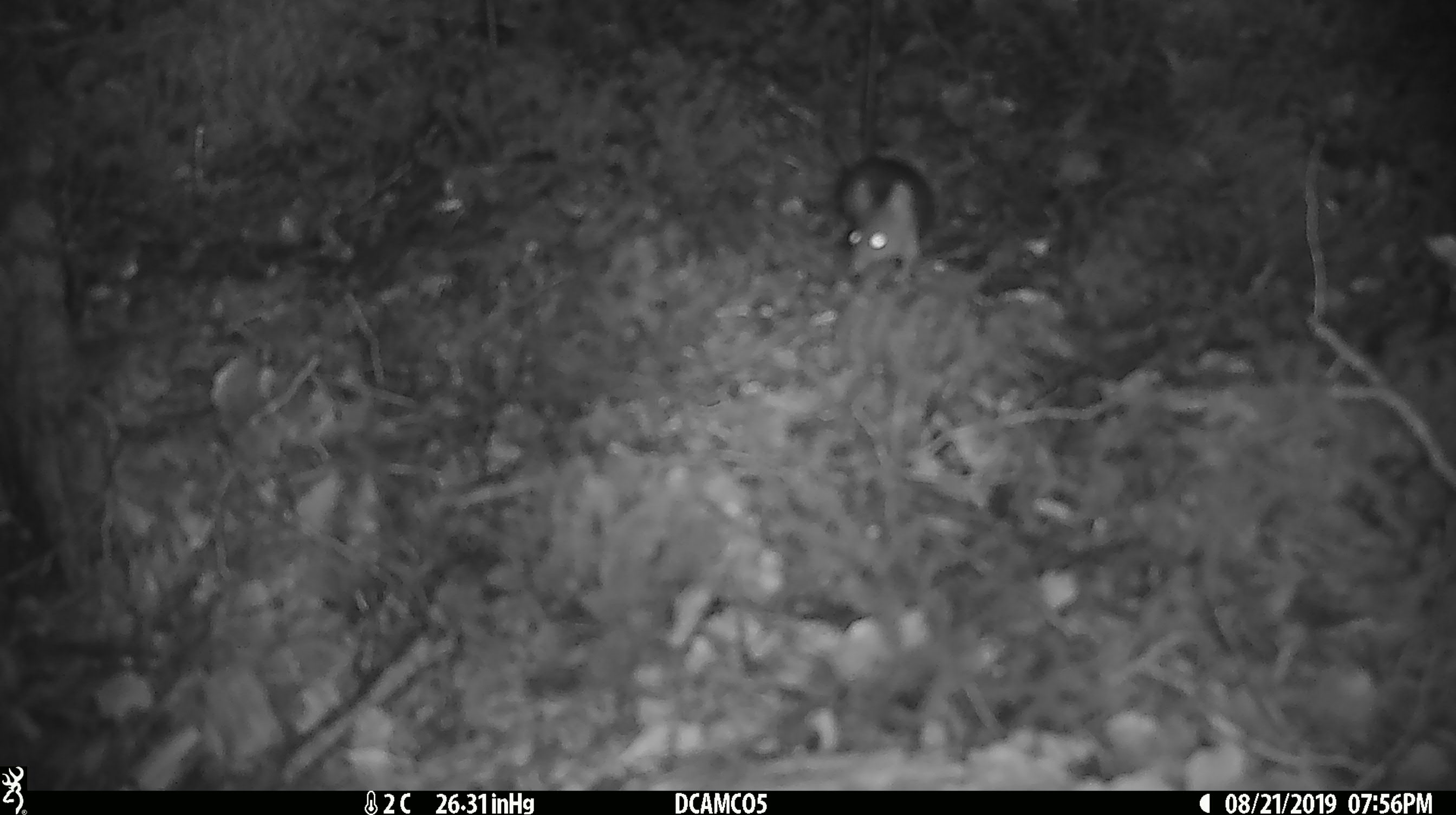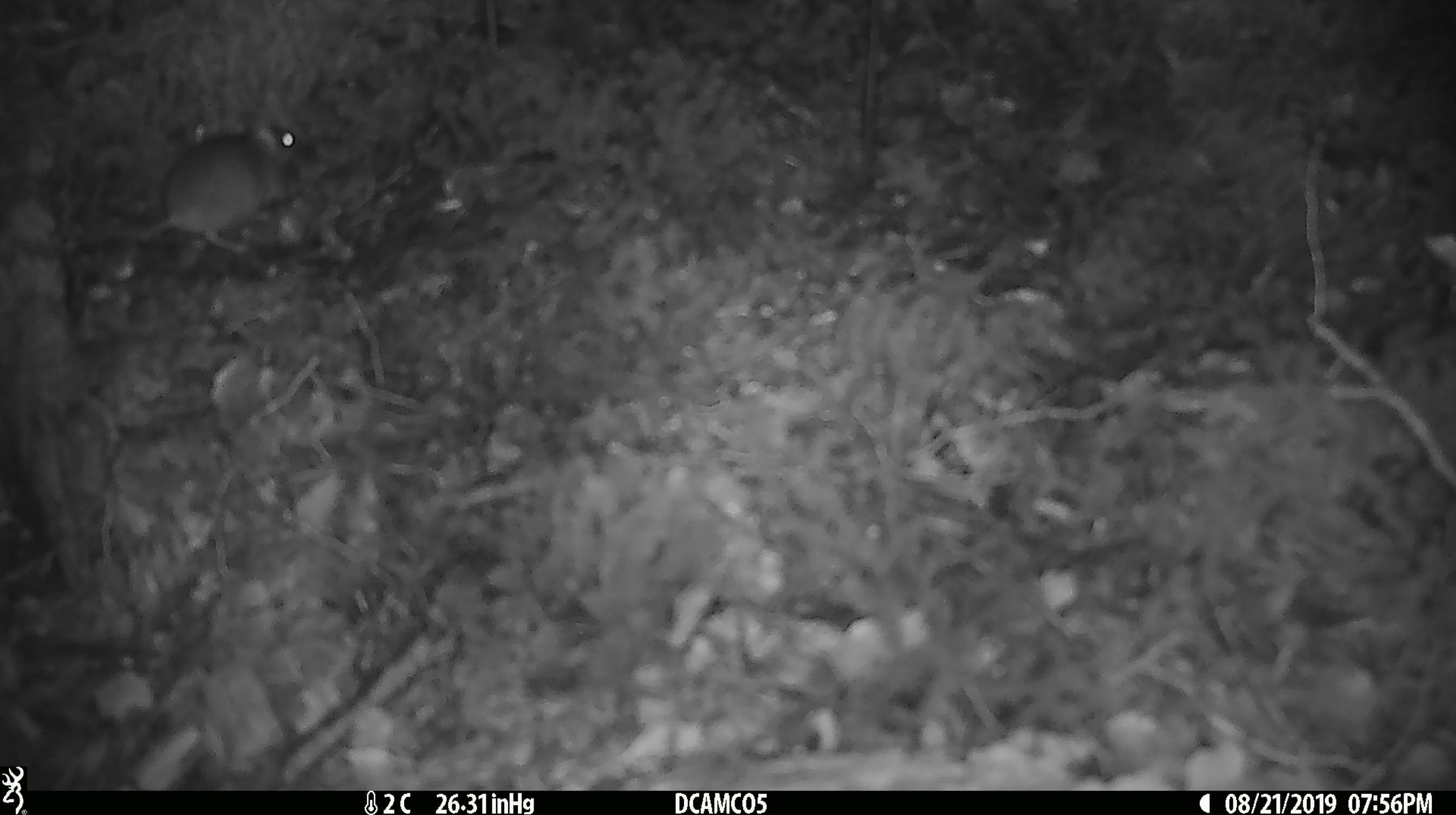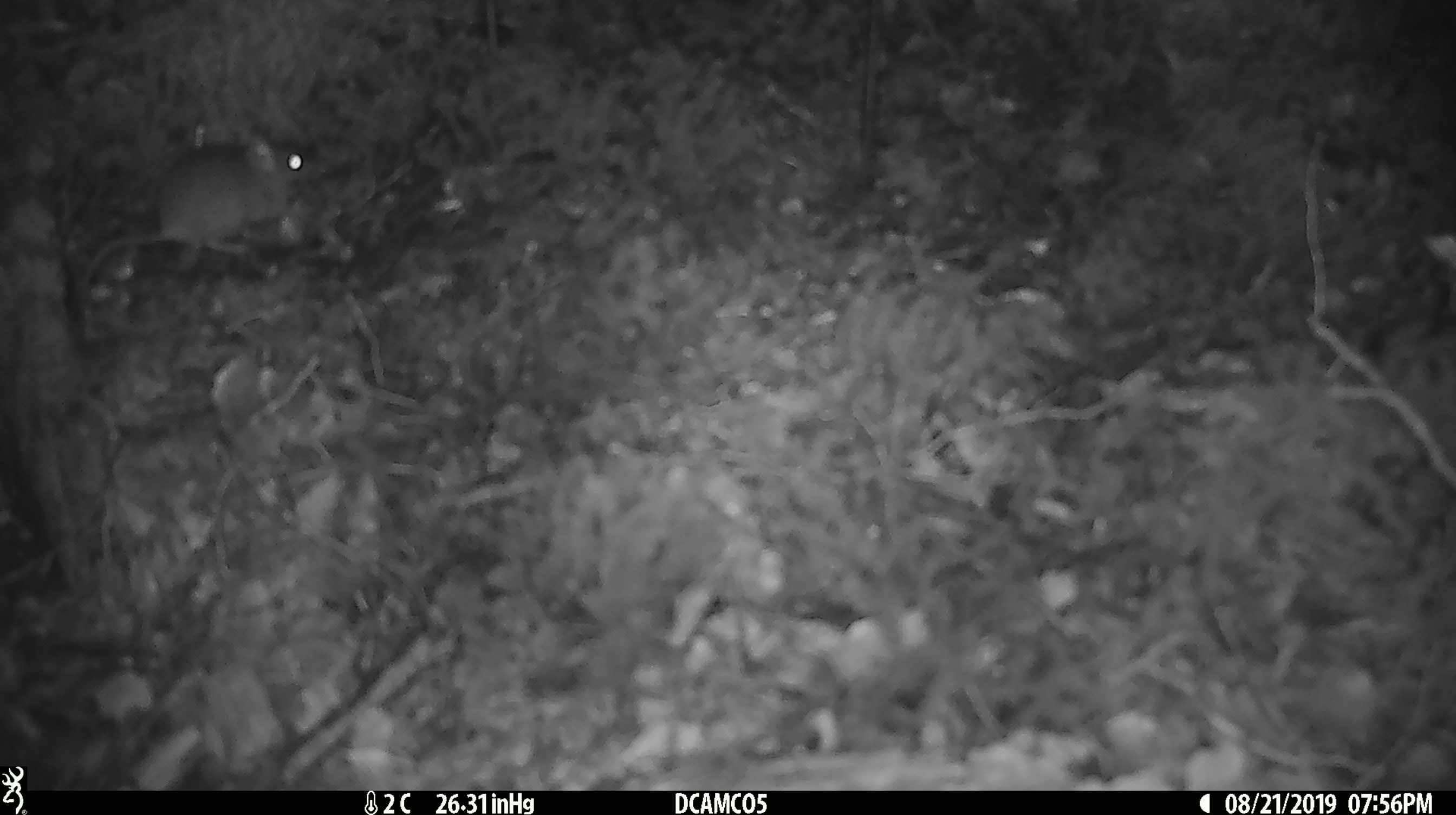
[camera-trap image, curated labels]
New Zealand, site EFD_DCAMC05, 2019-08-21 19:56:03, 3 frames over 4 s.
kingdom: Animalia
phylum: Chordata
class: Mammalia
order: Rodentia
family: Muridae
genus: Mus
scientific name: Mus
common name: mouse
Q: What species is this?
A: Mouse (Mus).